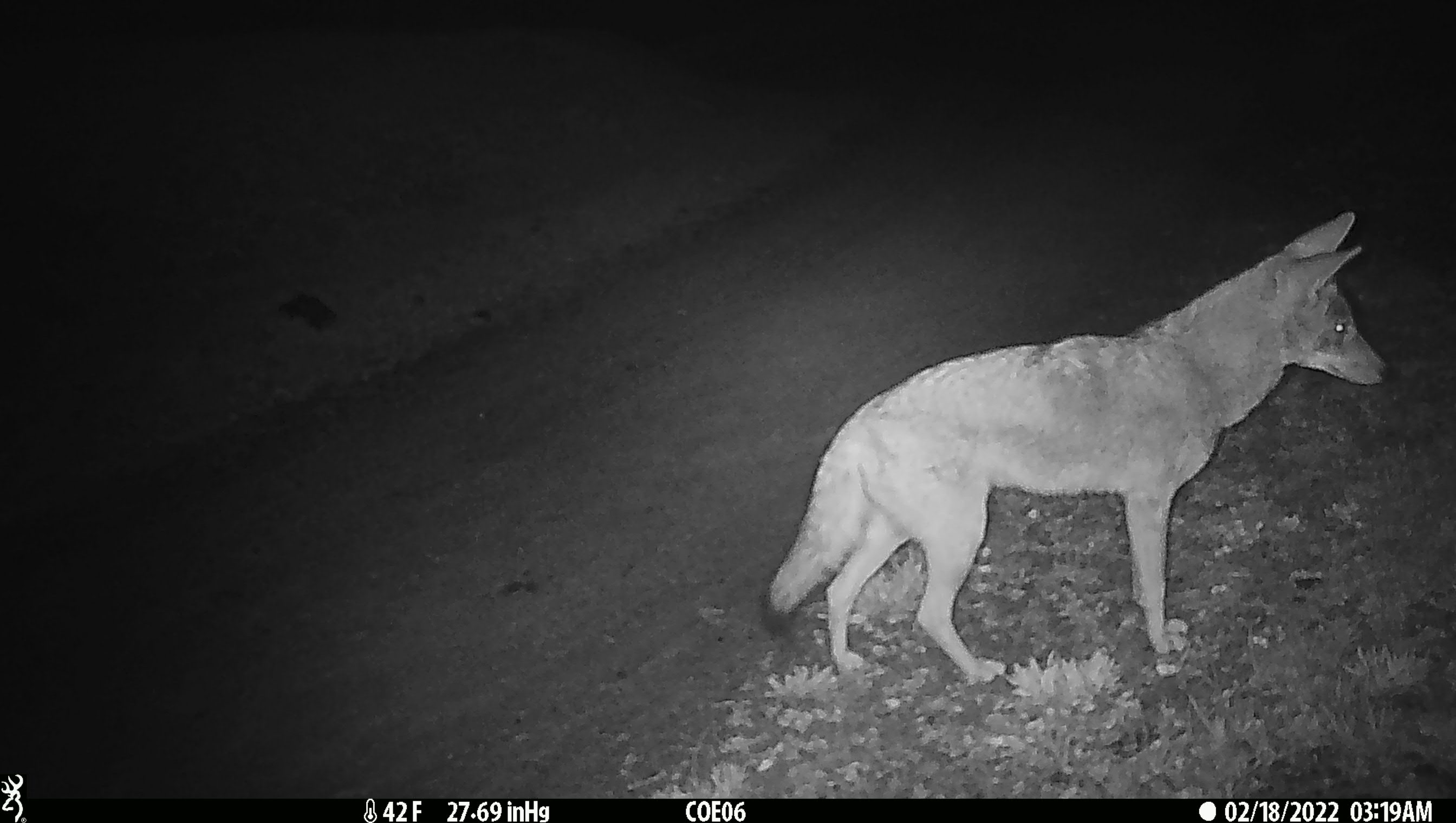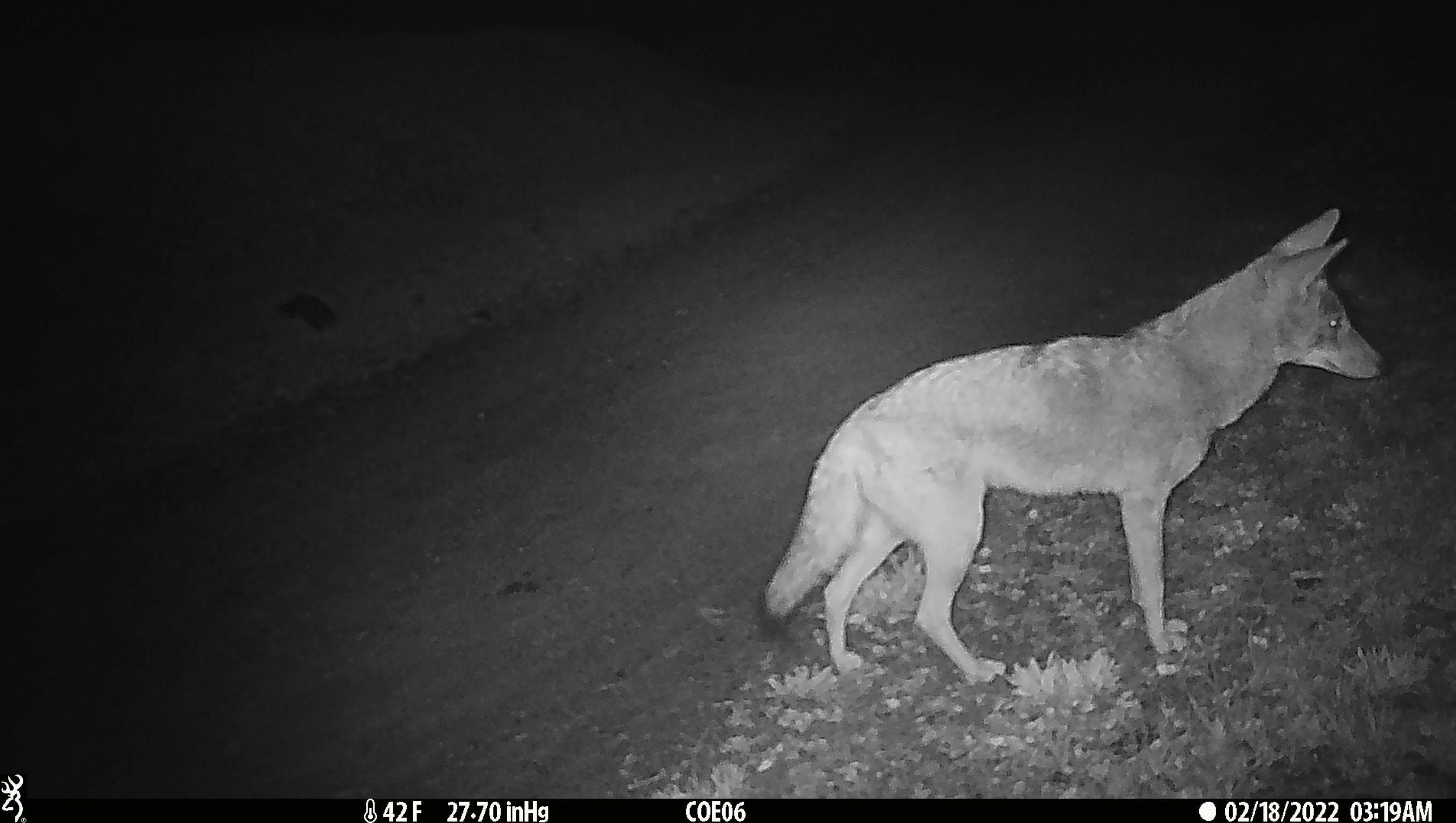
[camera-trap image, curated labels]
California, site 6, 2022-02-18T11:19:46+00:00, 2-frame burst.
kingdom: Animalia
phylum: Chordata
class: Mammalia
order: Carnivora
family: Canidae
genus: Canis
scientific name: Canis latrans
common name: coyote